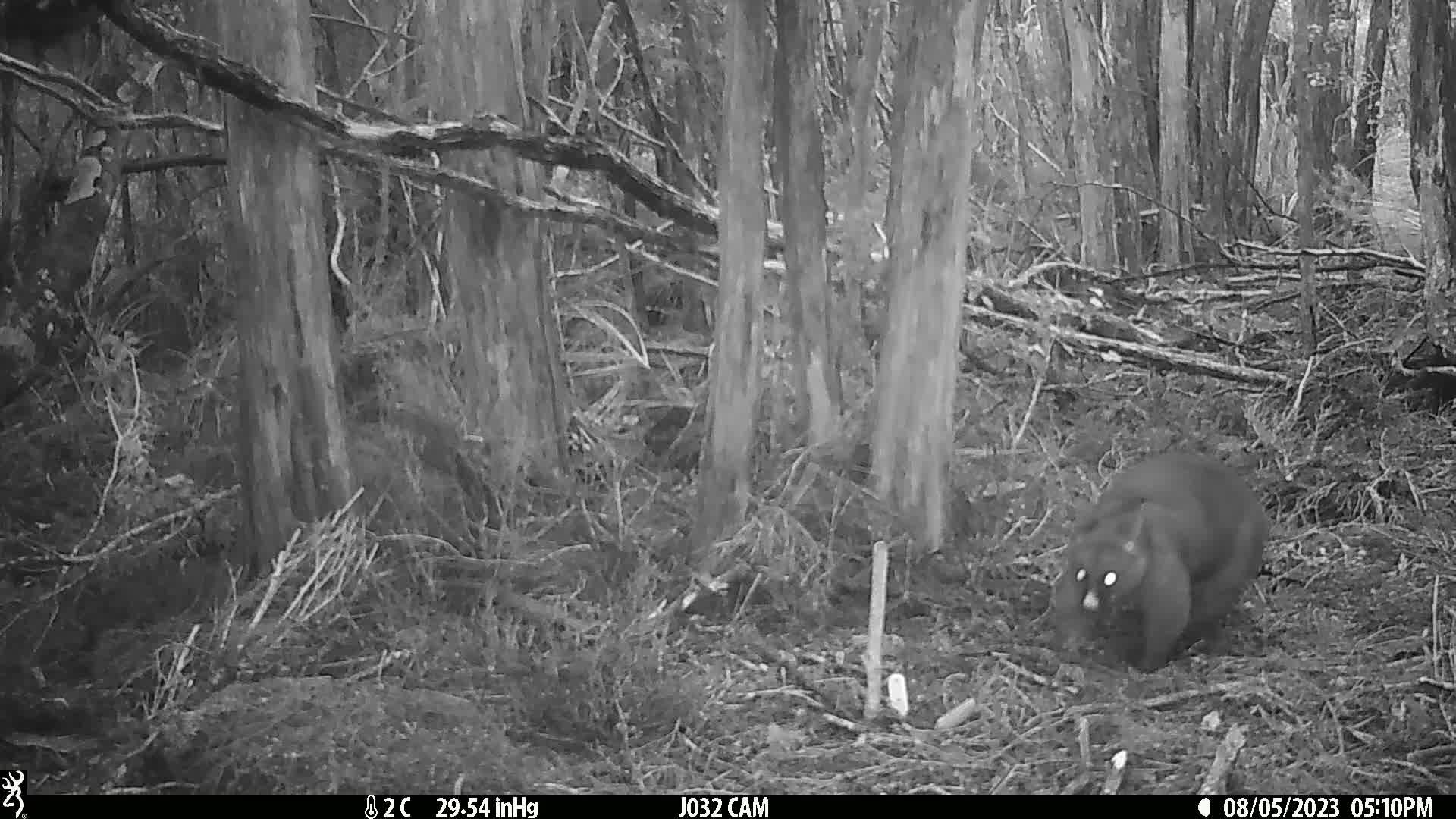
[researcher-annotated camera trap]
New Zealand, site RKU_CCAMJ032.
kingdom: Animalia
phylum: Chordata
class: Mammalia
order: Diprotodontia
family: Phalangeridae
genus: Trichosurus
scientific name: Trichosurus vulpecula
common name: common brushtail possum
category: possum